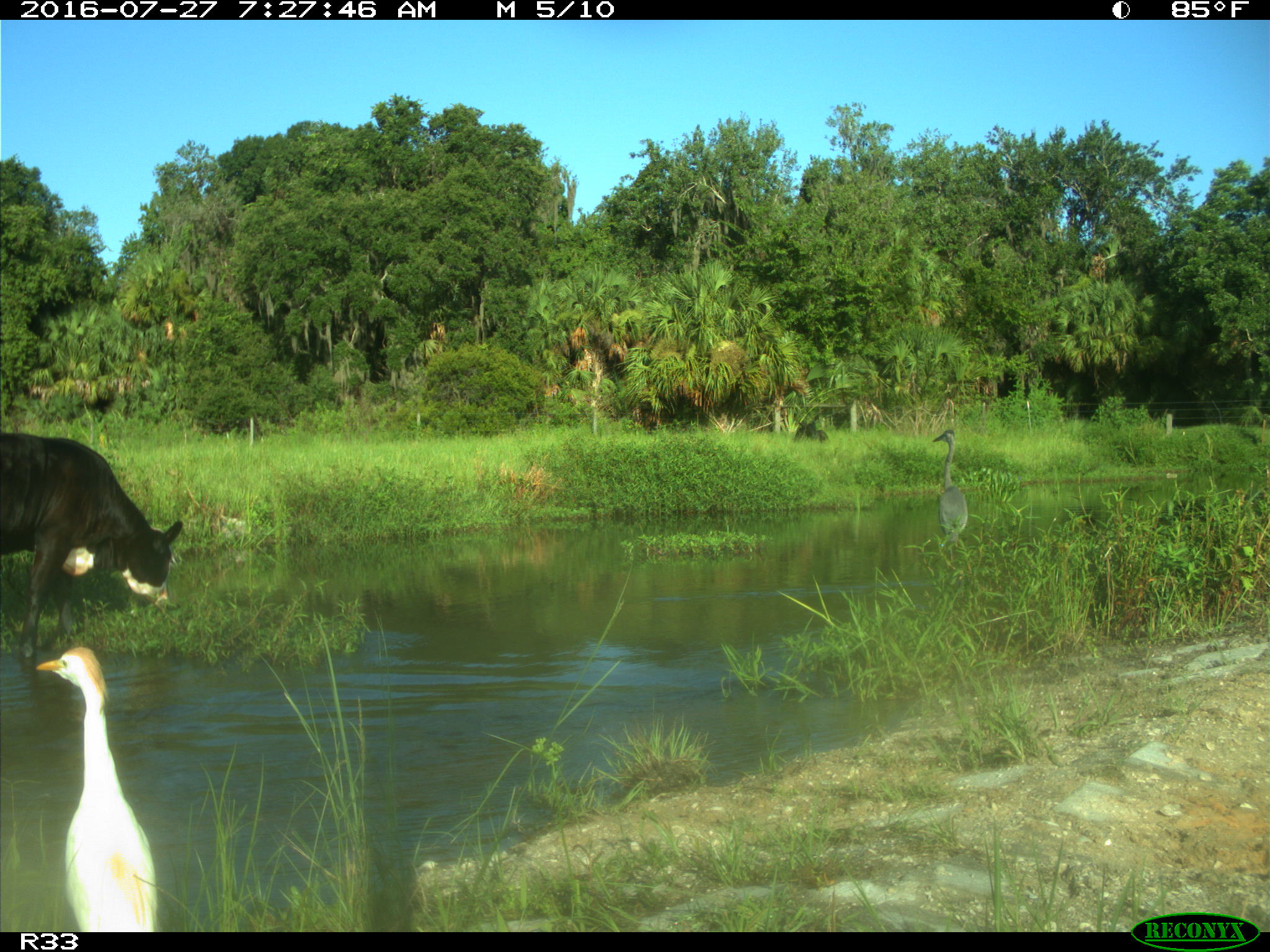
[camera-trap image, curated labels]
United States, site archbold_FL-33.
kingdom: Animalia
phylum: Chordata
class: Mammalia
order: Artiodactyla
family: Bovidae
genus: Bos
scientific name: Bos taurus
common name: domestic cow